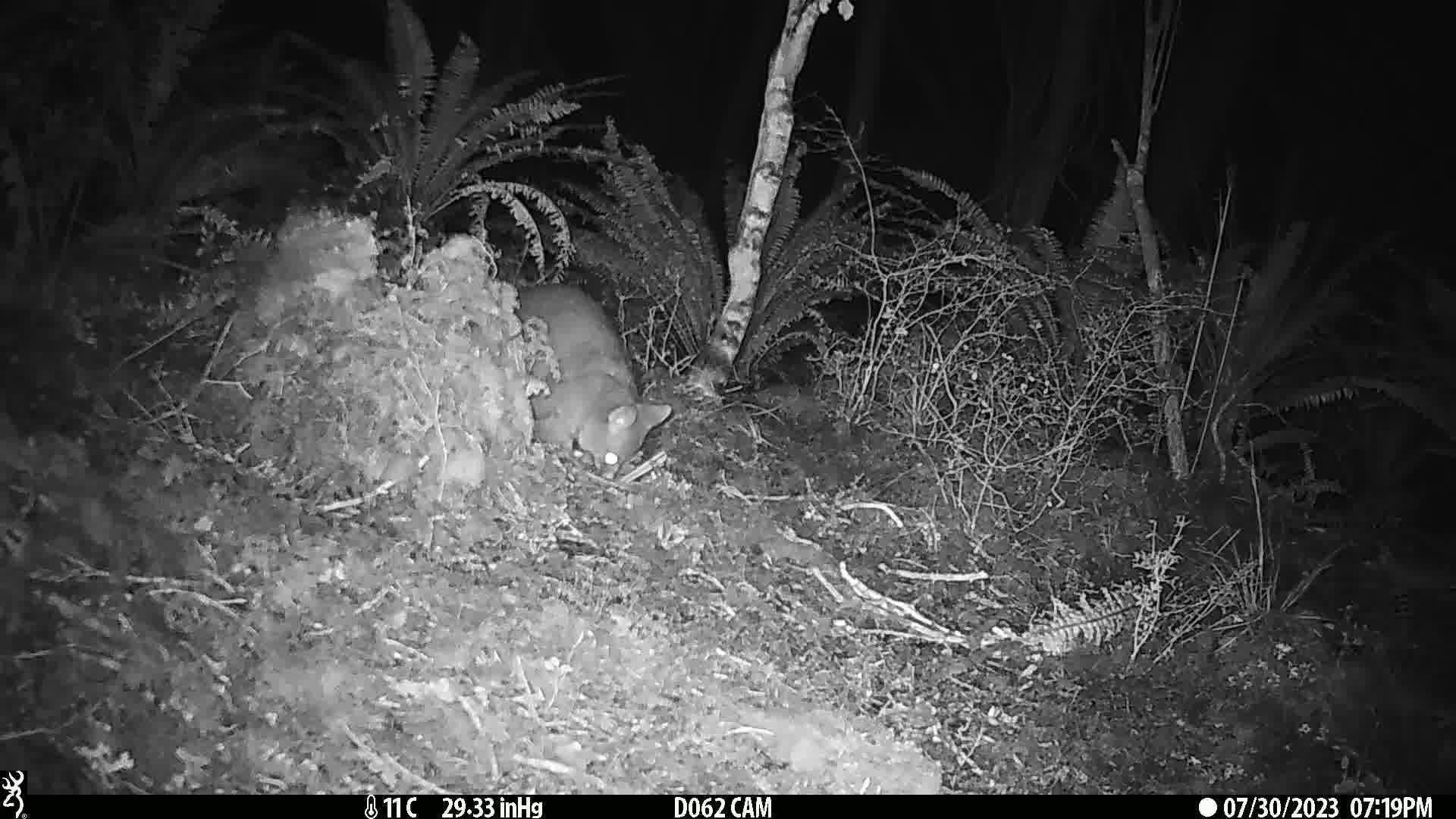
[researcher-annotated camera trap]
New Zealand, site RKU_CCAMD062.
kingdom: Animalia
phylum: Chordata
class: Mammalia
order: Diprotodontia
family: Phalangeridae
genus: Trichosurus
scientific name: Trichosurus vulpecula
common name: common brushtail possum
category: possum